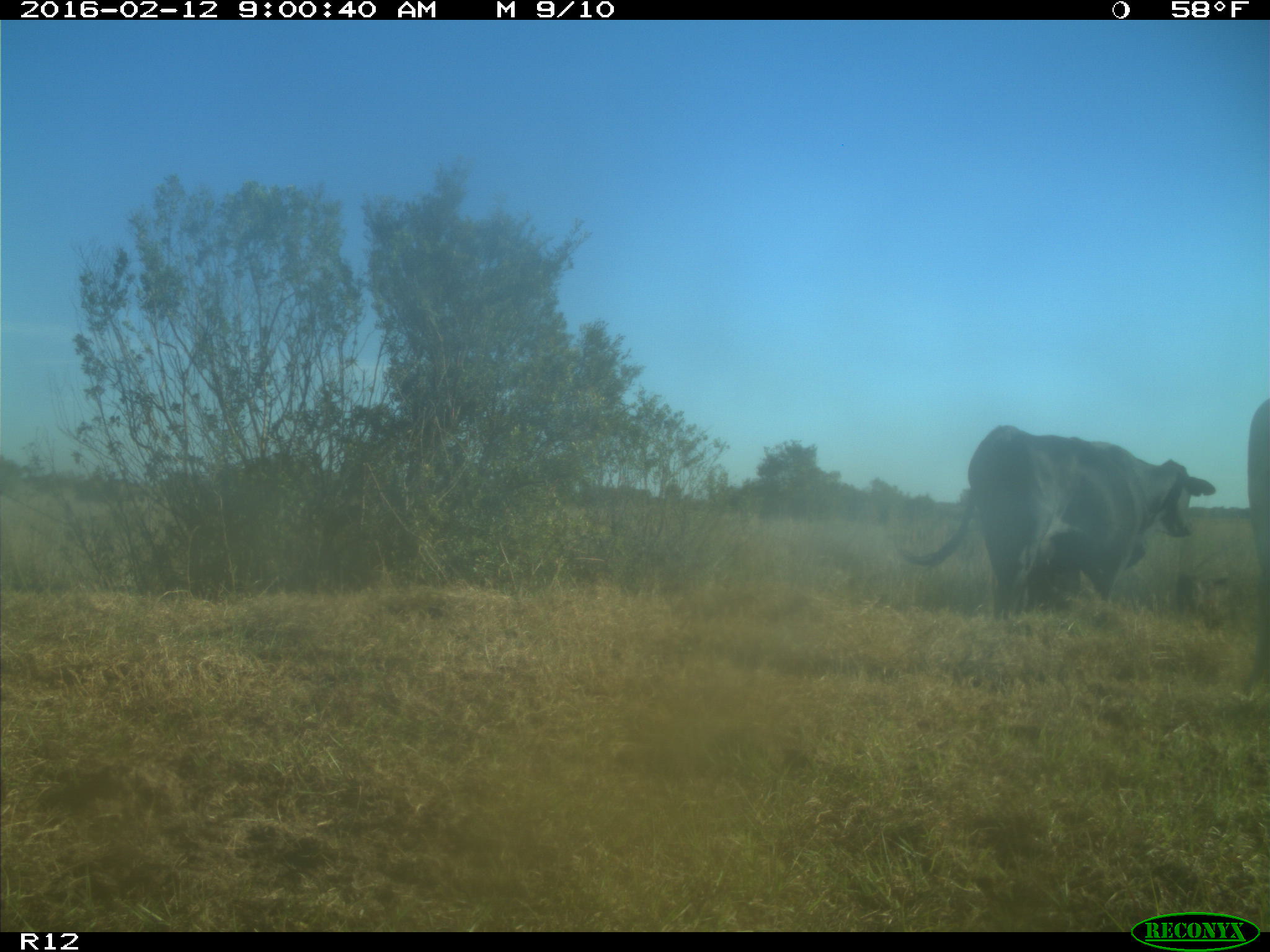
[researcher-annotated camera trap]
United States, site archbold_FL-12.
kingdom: Animalia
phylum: Chordata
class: Mammalia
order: Artiodactyla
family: Bovidae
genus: Bos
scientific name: Bos taurus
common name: domestic cow